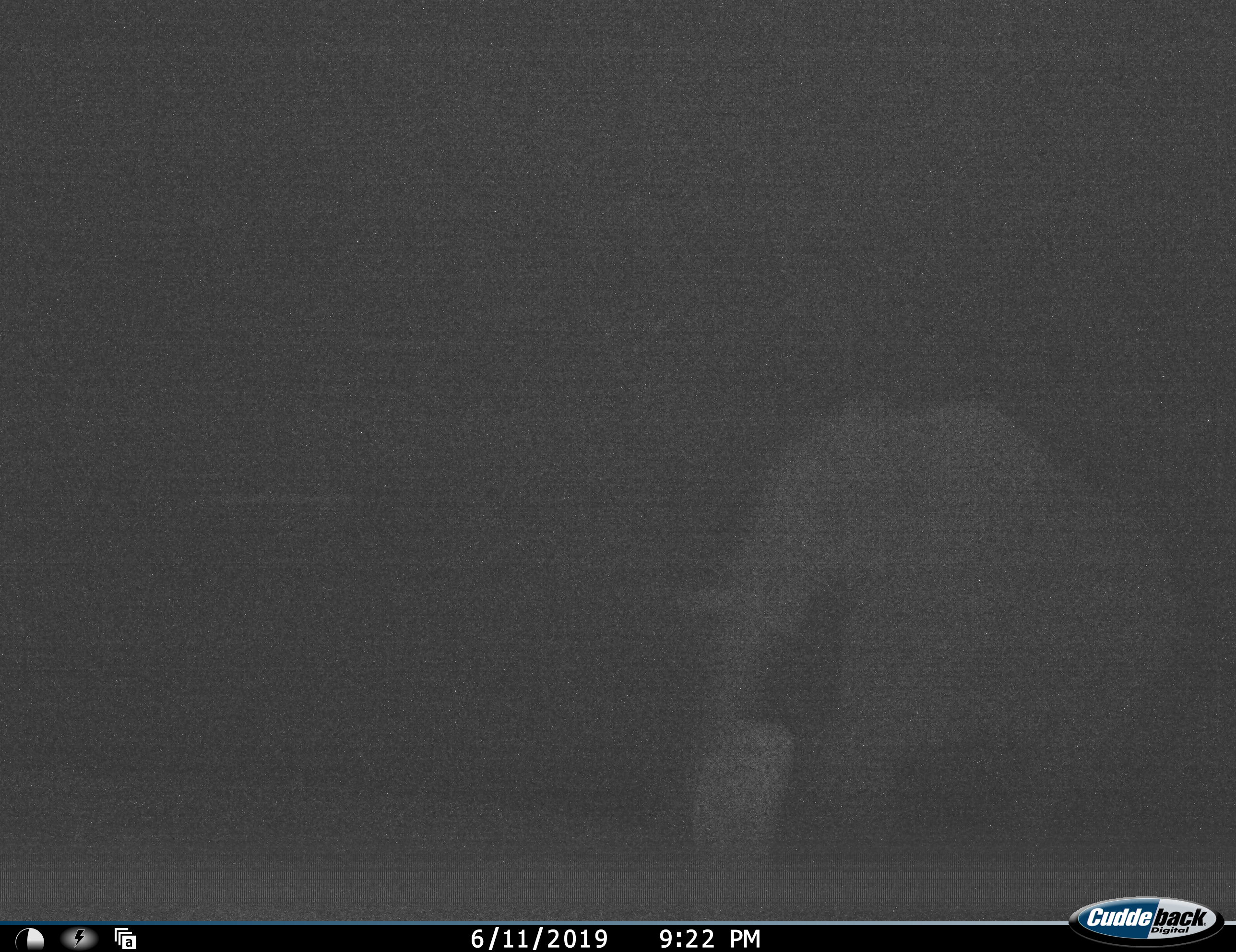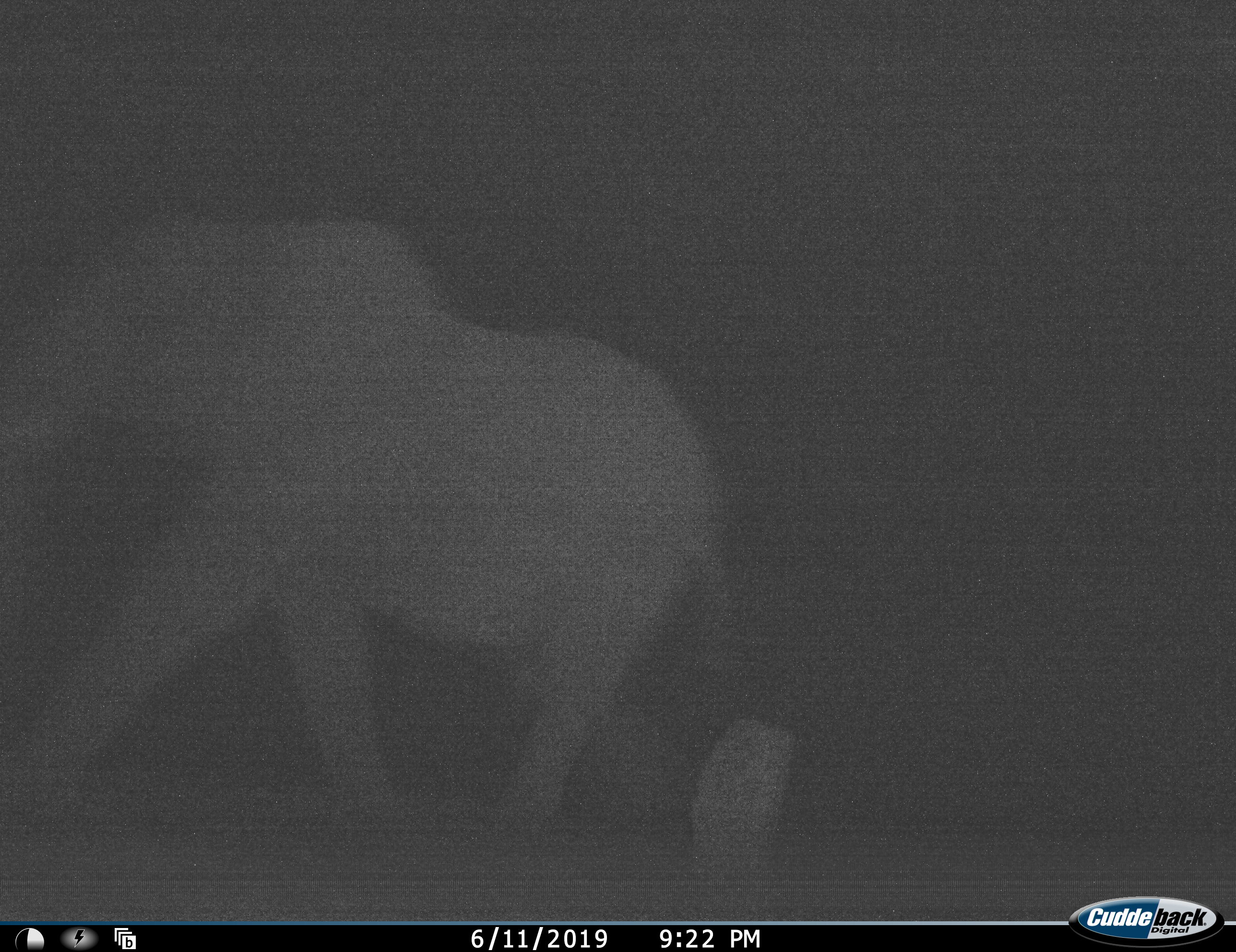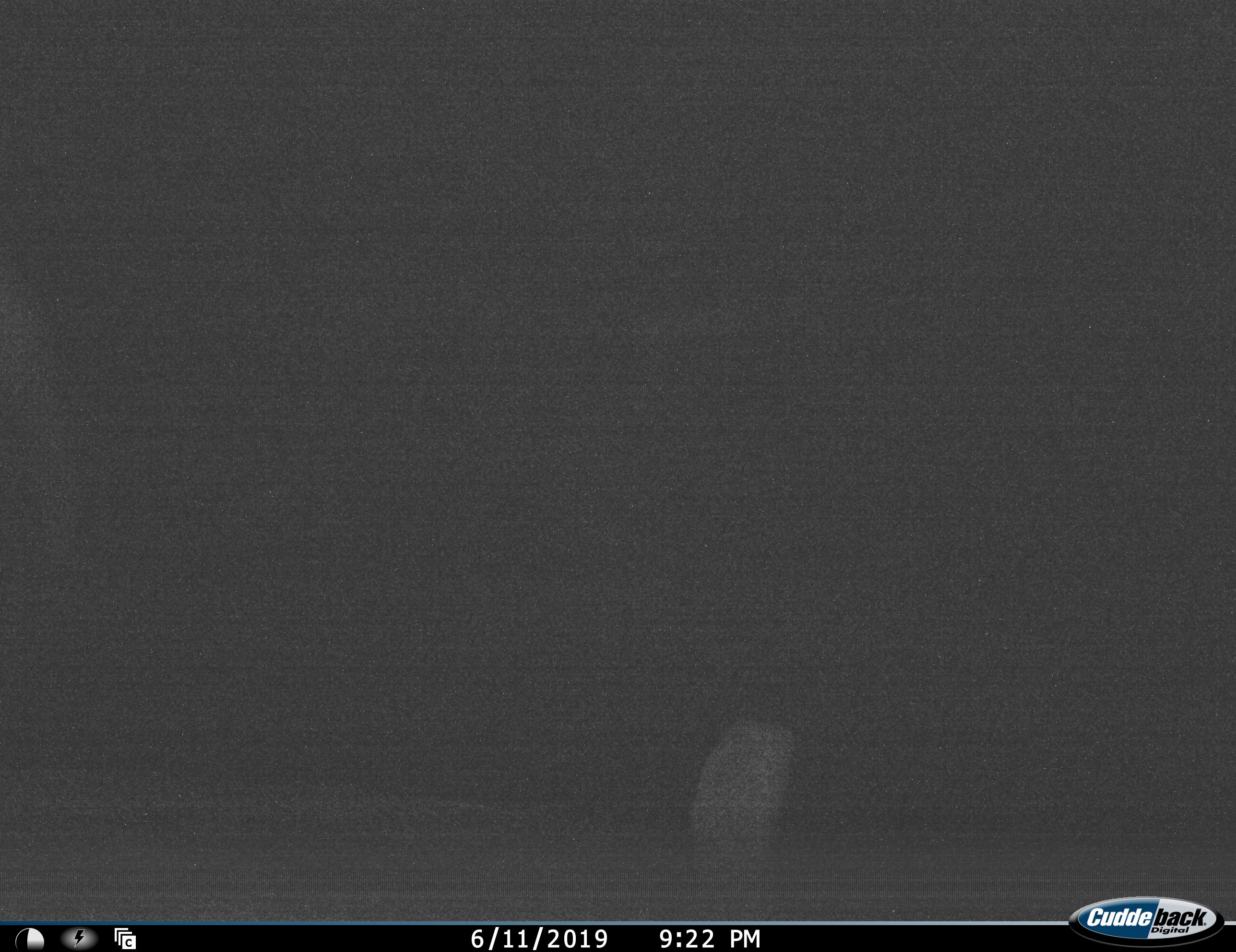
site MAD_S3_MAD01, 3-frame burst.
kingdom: Animalia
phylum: Chordata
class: Mammalia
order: Proboscidea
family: Elephantidae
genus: Loxodonta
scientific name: Loxodonta africana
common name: african bush elephant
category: elephant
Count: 1.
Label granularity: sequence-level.